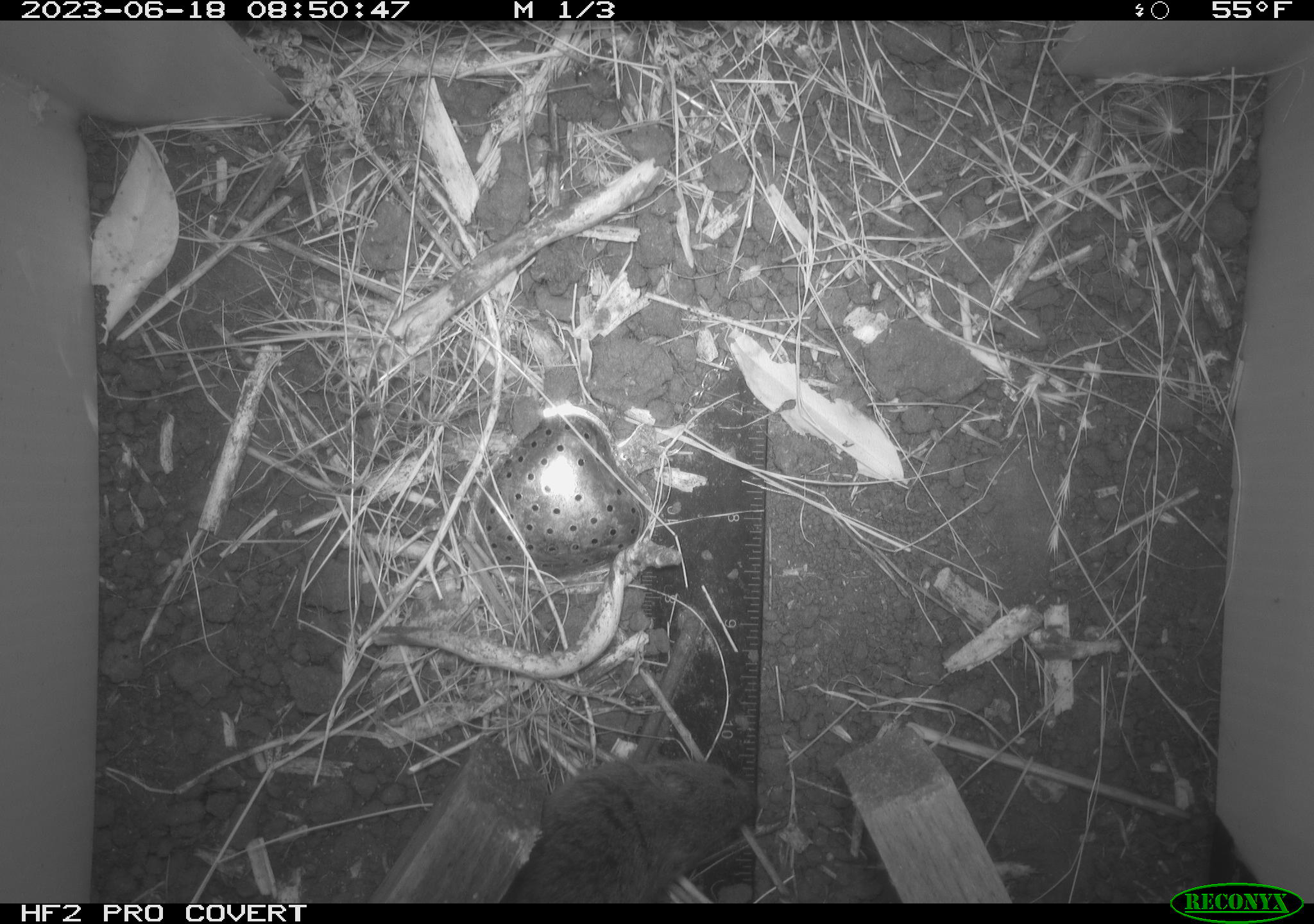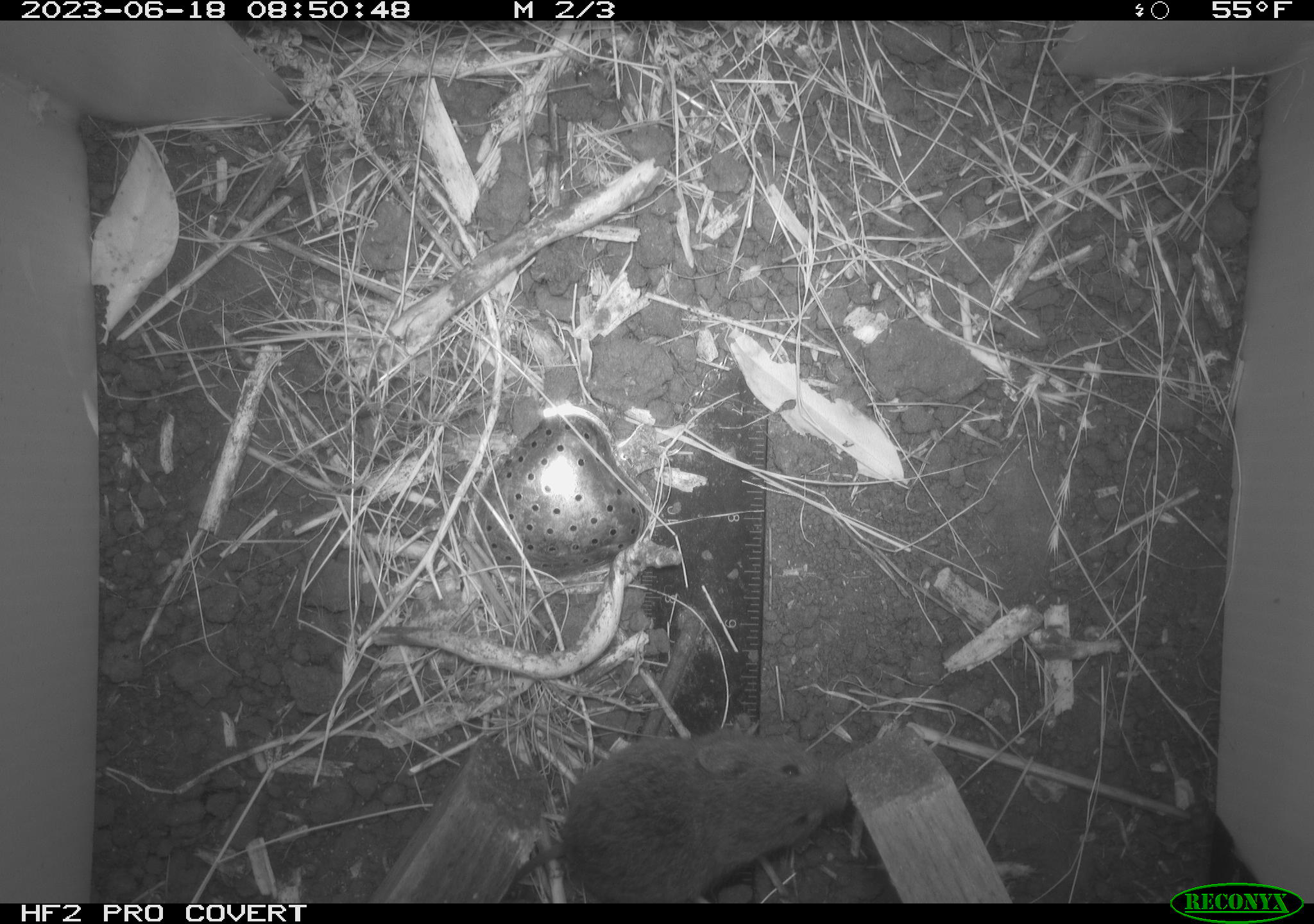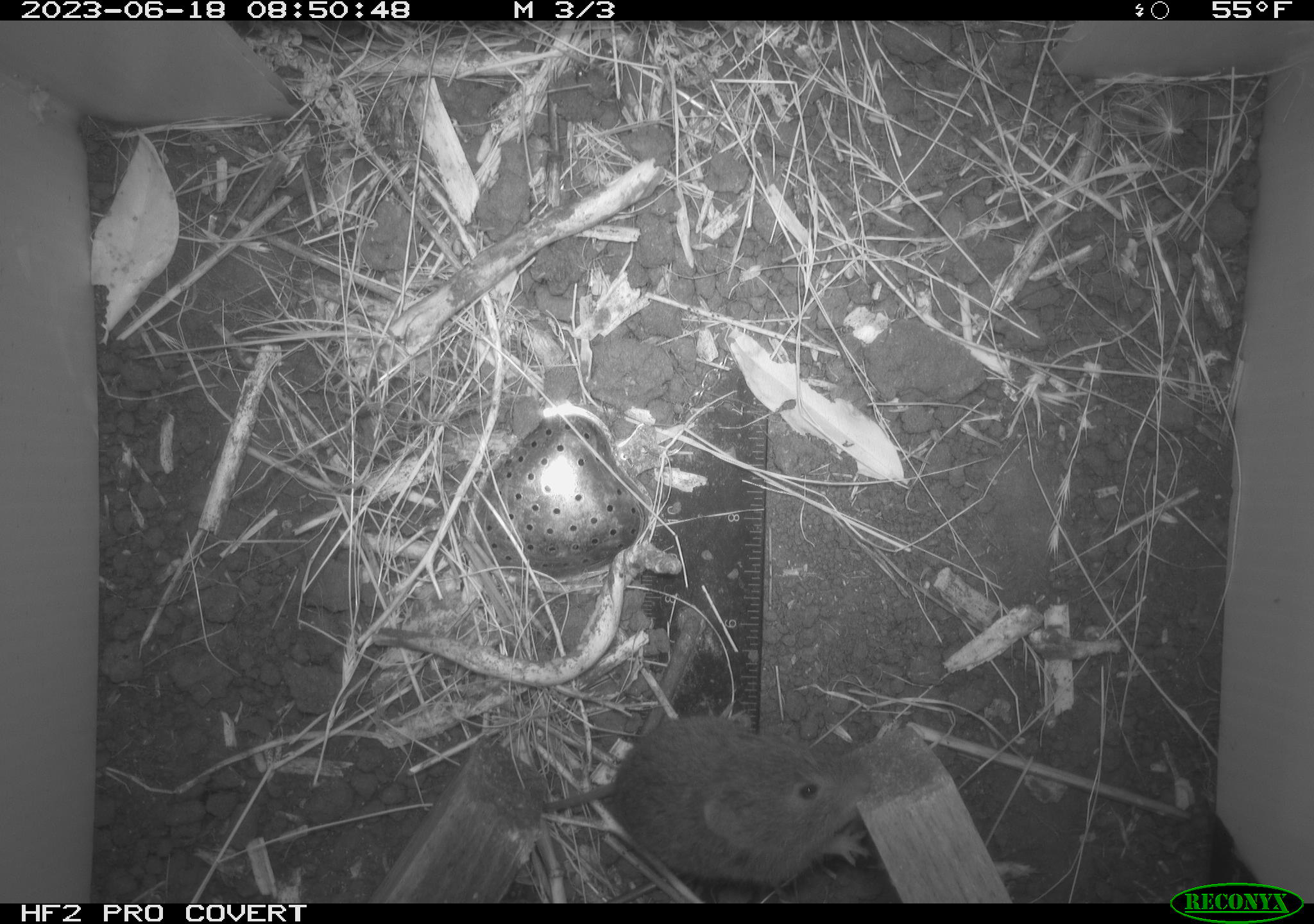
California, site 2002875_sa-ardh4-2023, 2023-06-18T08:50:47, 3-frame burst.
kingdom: Animalia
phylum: Chordata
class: Mammalia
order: Rodentia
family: Cricetidae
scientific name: Arvicolinae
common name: voles, lemmings, and muskrats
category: arvicolinae subfamily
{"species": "arvicolinae subfamily (voles, lemmings, and muskrats) (Arvicolinae)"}